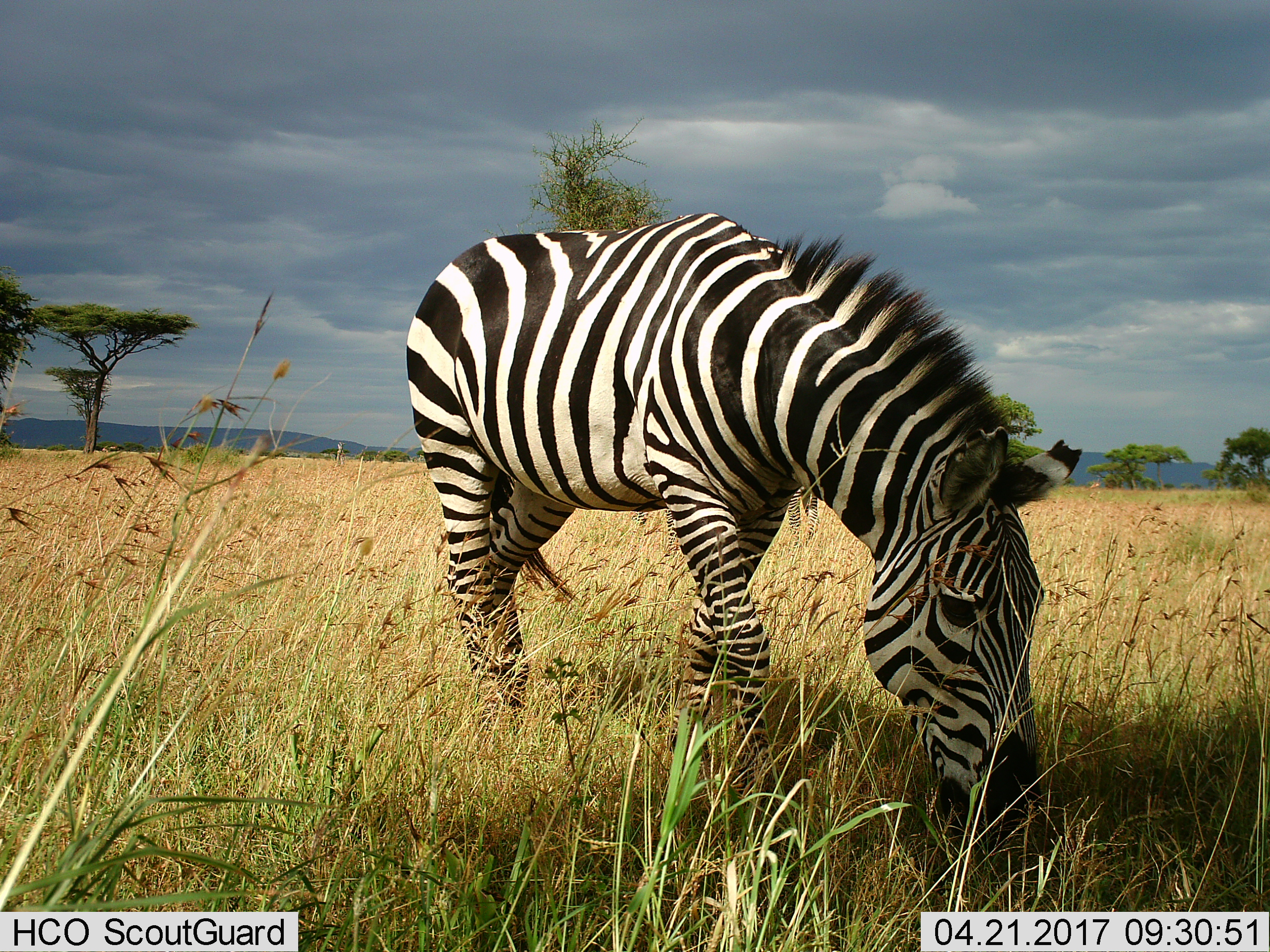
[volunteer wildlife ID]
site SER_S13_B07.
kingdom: Animalia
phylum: Chordata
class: Mammalia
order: Perissodactyla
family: Equidae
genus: Equus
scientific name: Equus quagga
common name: plains zebra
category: zebraplains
Zebraplains (plains zebra) (Equus quagga), count 1. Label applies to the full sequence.